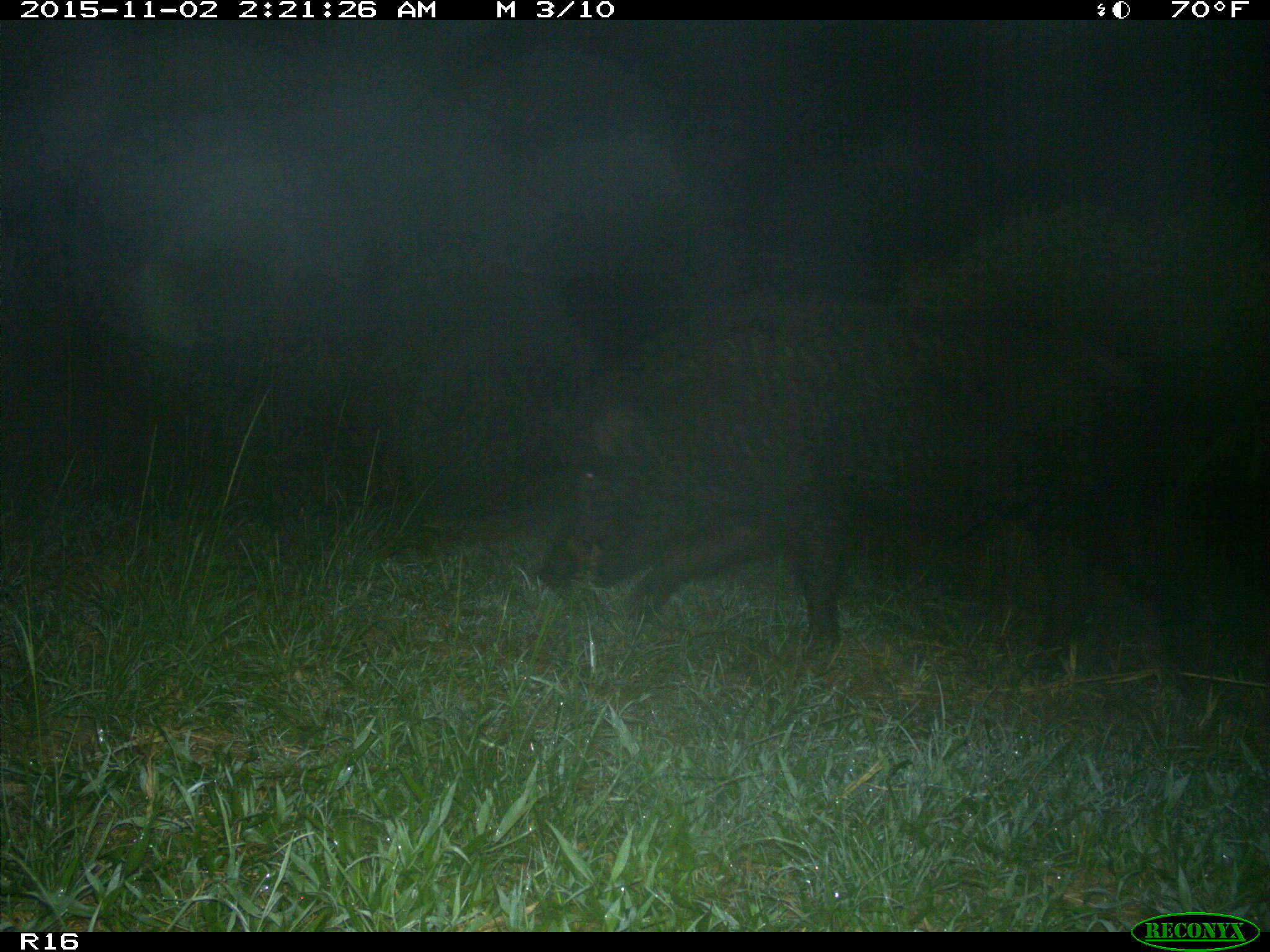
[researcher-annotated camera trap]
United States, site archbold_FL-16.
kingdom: Animalia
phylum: Chordata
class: Mammalia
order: Artiodactyla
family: Suidae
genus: Sus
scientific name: Sus scrofa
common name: wild boar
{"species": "Sus scrofa (wild boar)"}